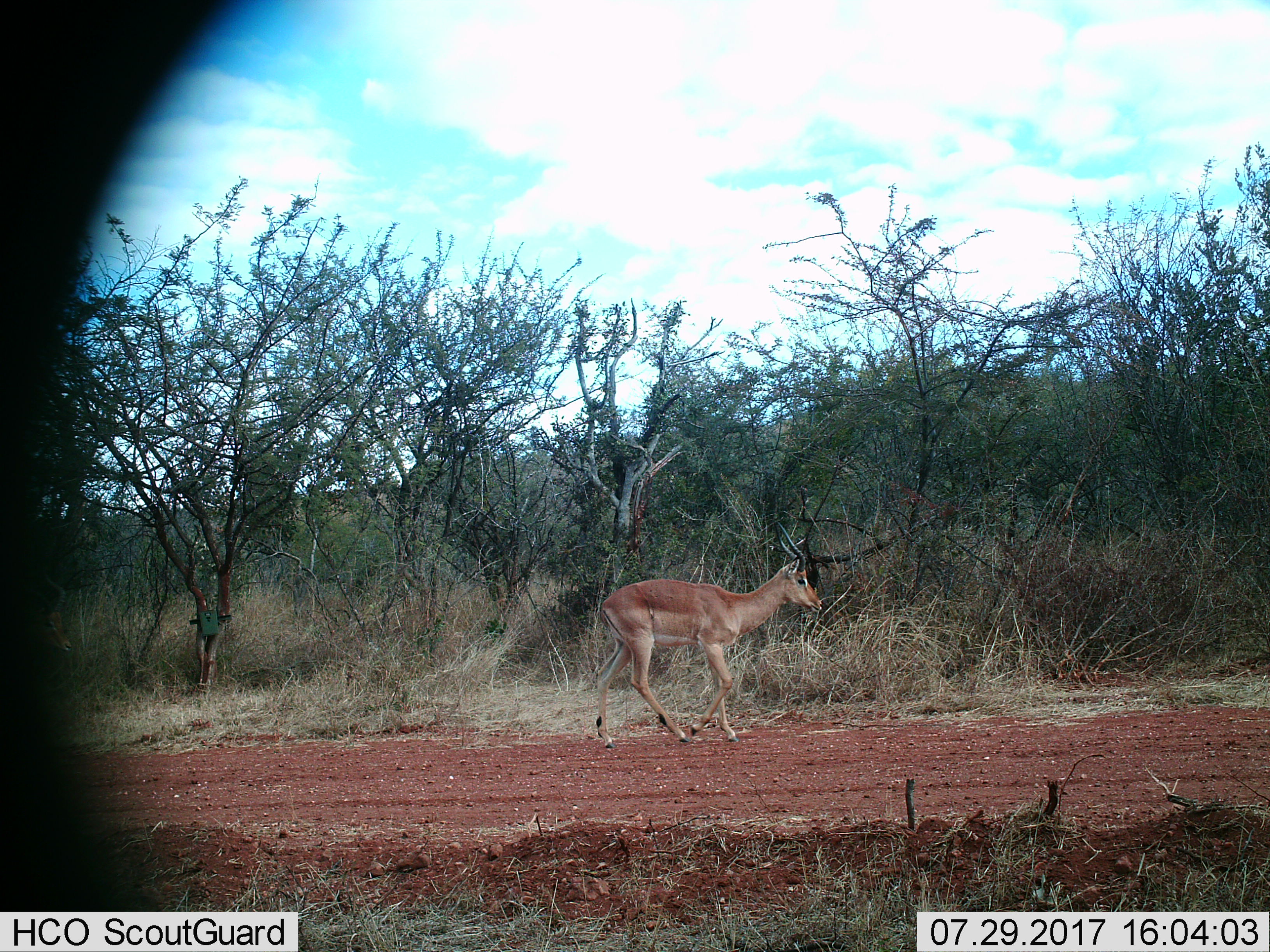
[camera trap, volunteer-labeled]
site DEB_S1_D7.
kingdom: Animalia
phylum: Chordata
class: Mammalia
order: Artiodactyla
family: Bovidae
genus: Aepyceros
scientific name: Aepyceros melampus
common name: impala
Impala (Aepyceros melampus), count 1. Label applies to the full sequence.